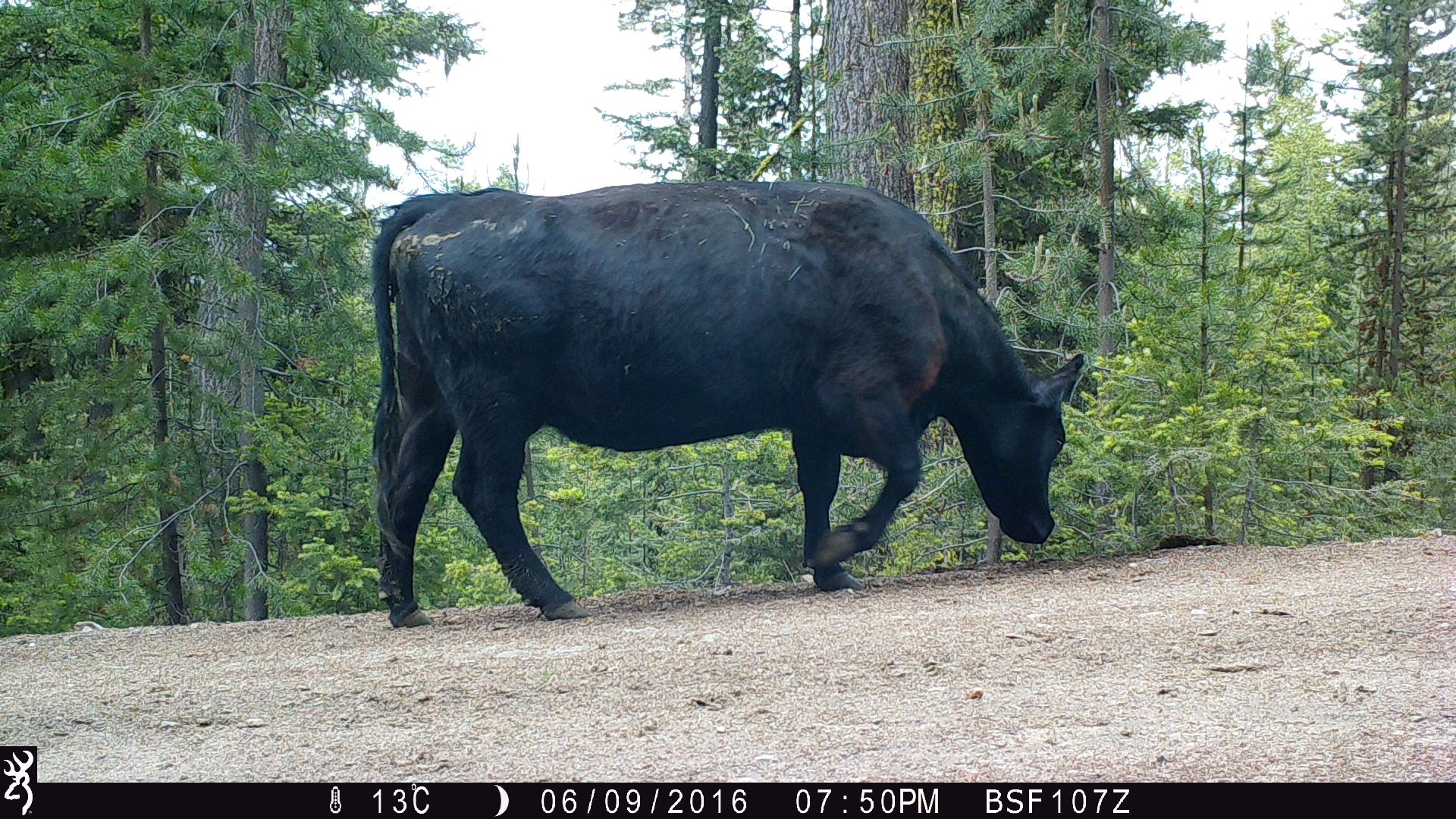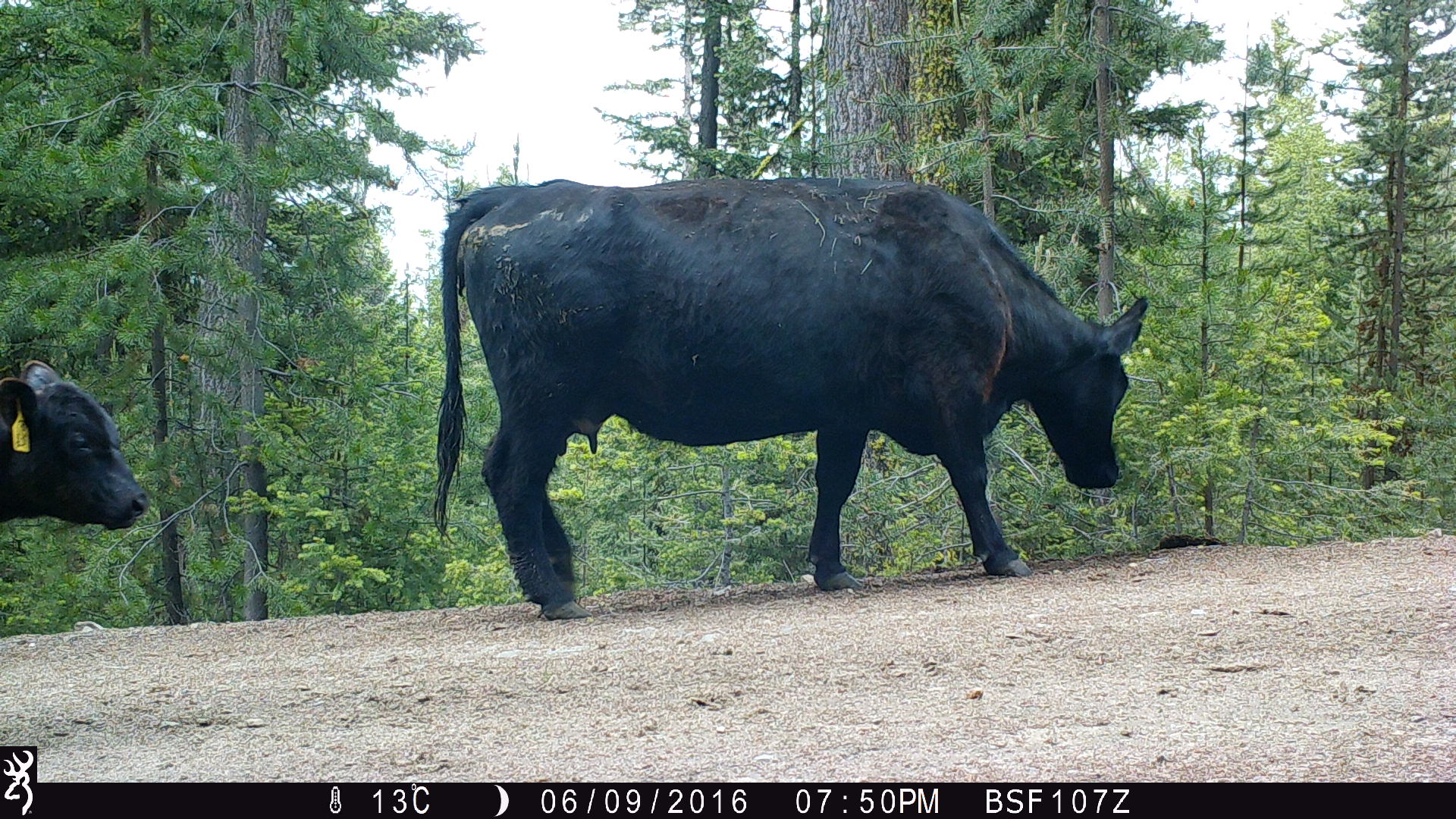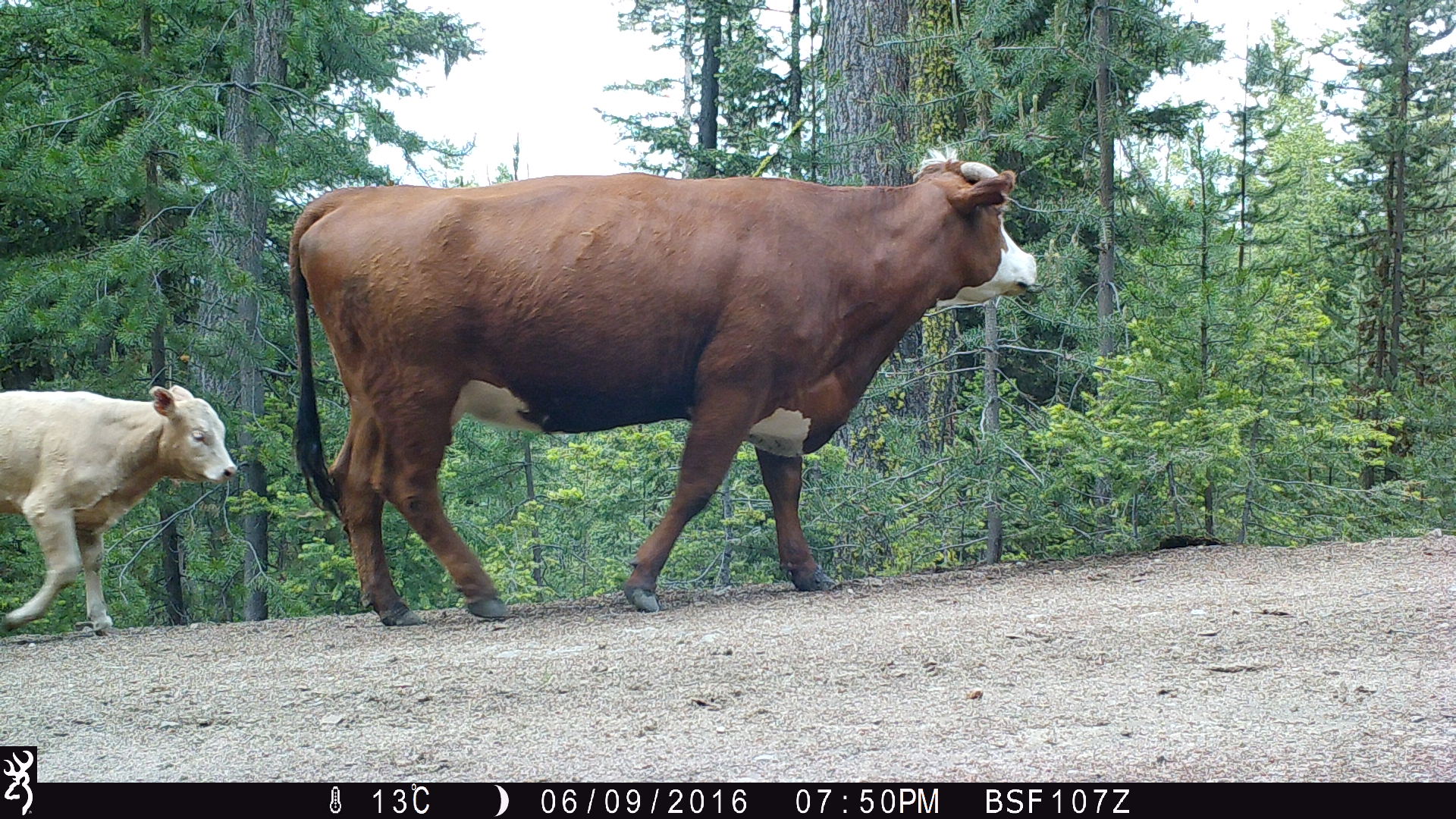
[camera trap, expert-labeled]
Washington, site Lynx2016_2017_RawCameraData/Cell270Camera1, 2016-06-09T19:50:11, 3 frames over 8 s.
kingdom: Animalia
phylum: Chordata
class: Mammalia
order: Artiodactyla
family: Bovidae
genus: Bos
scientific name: Bos taurus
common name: domestic cattle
Domestic cattle (Bos taurus). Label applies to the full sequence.